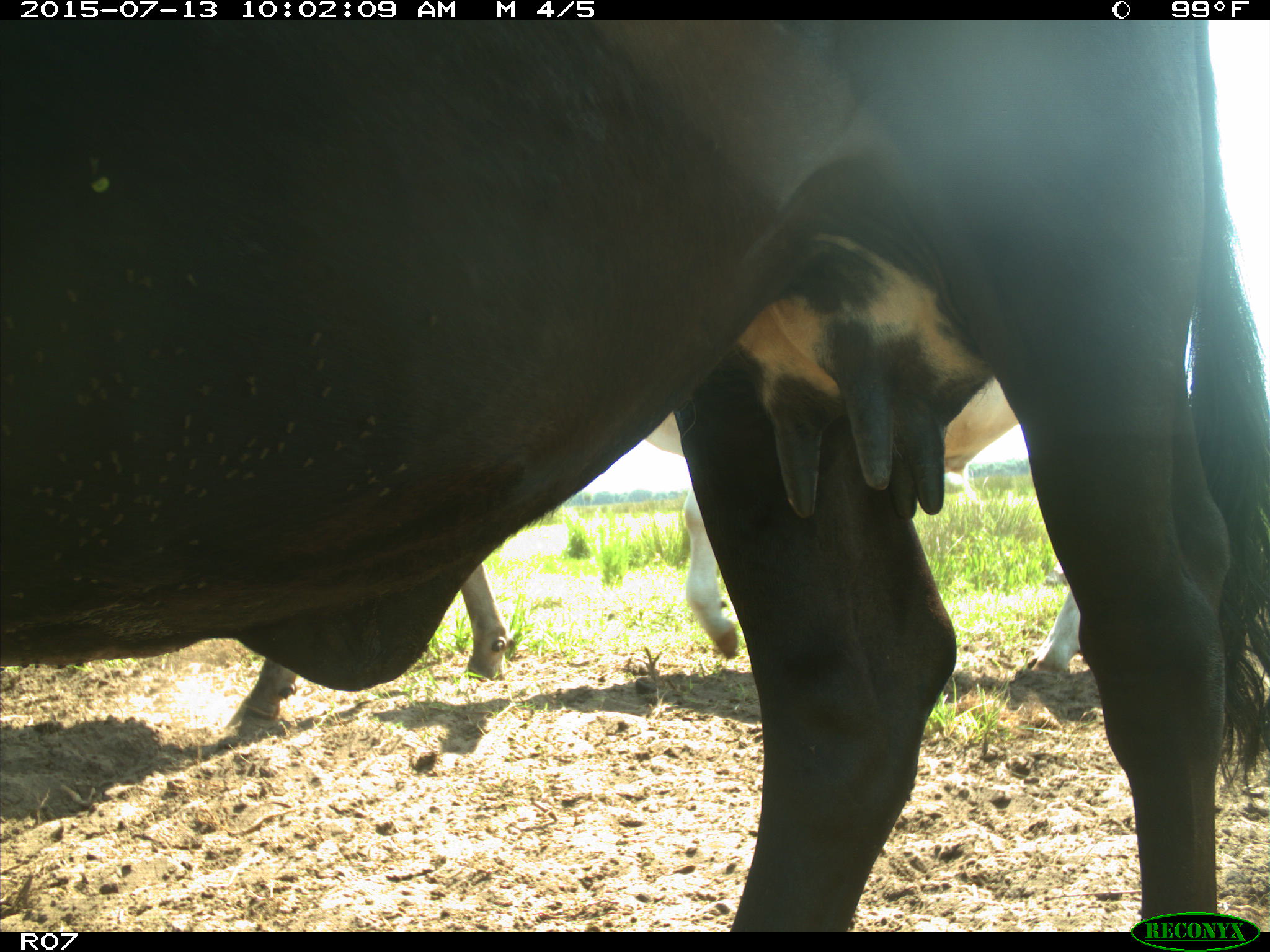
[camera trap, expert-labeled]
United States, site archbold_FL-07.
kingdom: Animalia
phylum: Chordata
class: Mammalia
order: Artiodactyla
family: Bovidae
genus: Bos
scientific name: Bos taurus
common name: domestic cow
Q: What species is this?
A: Bos taurus (domestic cow).